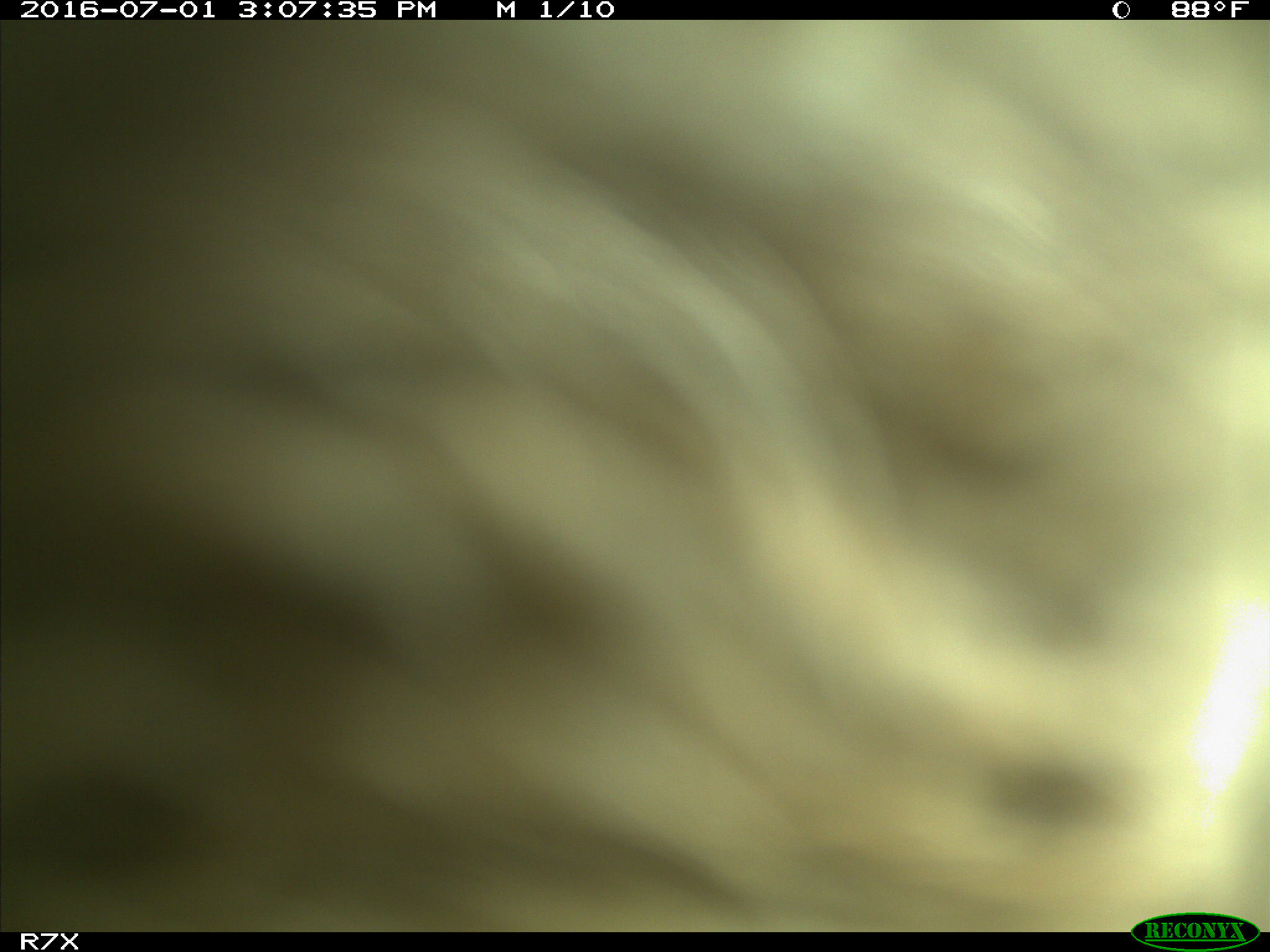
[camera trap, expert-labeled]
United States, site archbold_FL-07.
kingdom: Animalia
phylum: Chordata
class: Mammalia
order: Artiodactyla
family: Bovidae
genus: Bos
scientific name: Bos taurus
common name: domestic cow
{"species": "Bos taurus (domestic cow)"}